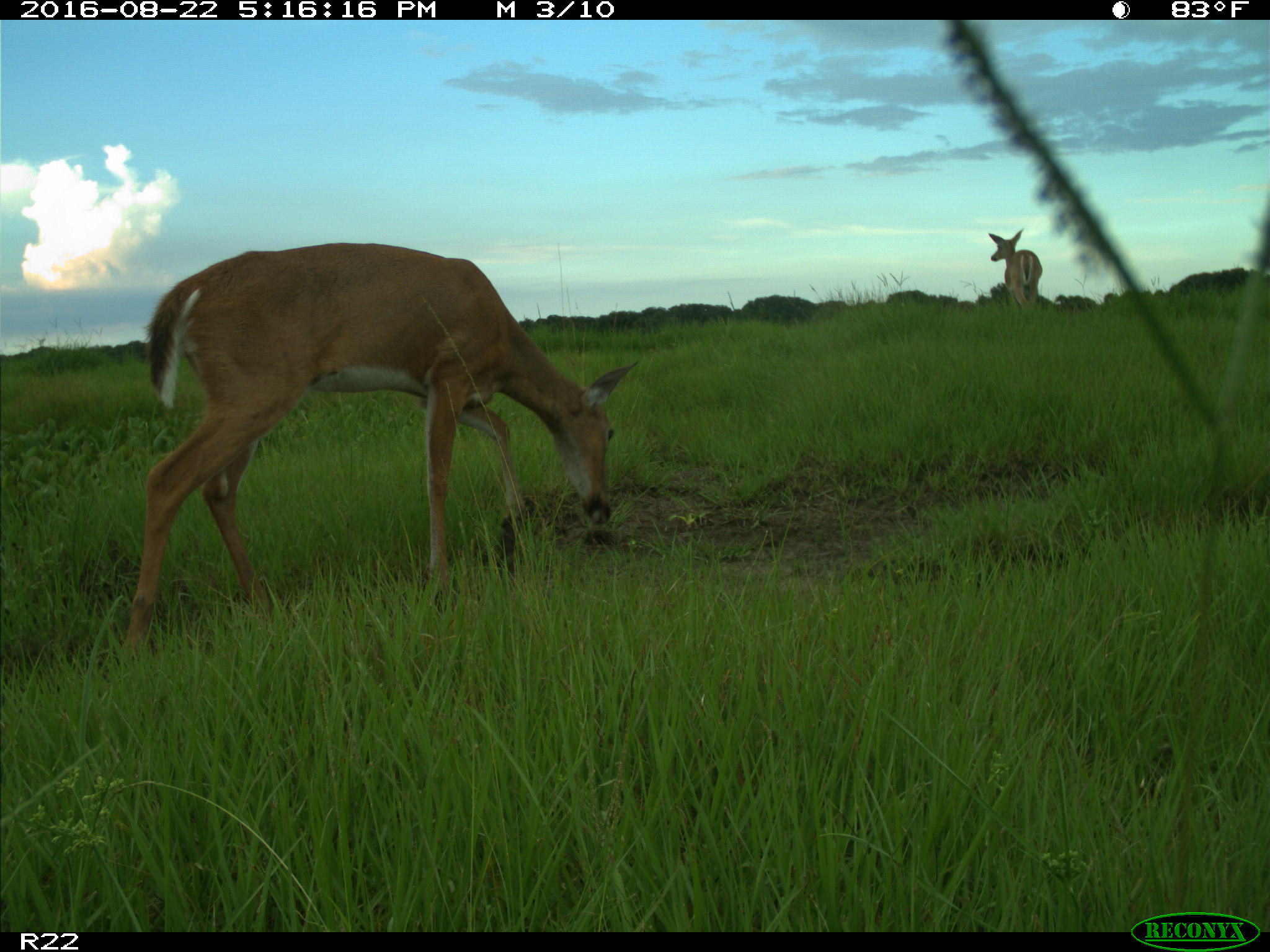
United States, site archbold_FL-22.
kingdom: Animalia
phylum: Chordata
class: Mammalia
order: Artiodactyla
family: Cervidae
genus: Odocoileus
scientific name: Odocoileus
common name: deer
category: unidentified deer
Unidentified deer (deer) (Odocoileus).